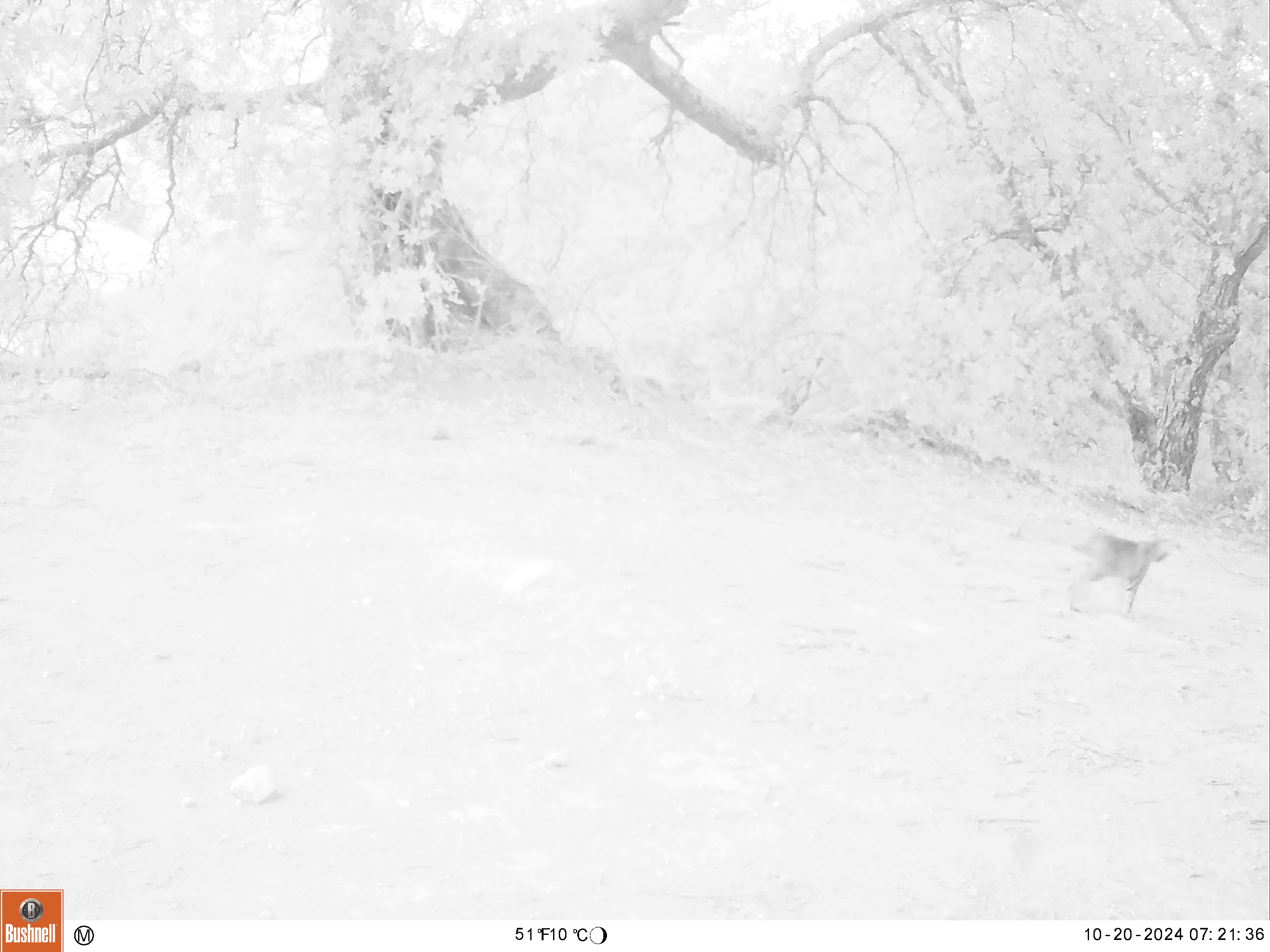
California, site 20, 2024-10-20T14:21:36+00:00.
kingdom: Animalia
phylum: Chordata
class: Mammalia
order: Carnivora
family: Felidae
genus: Lynx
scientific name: Lynx rufus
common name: bobcat